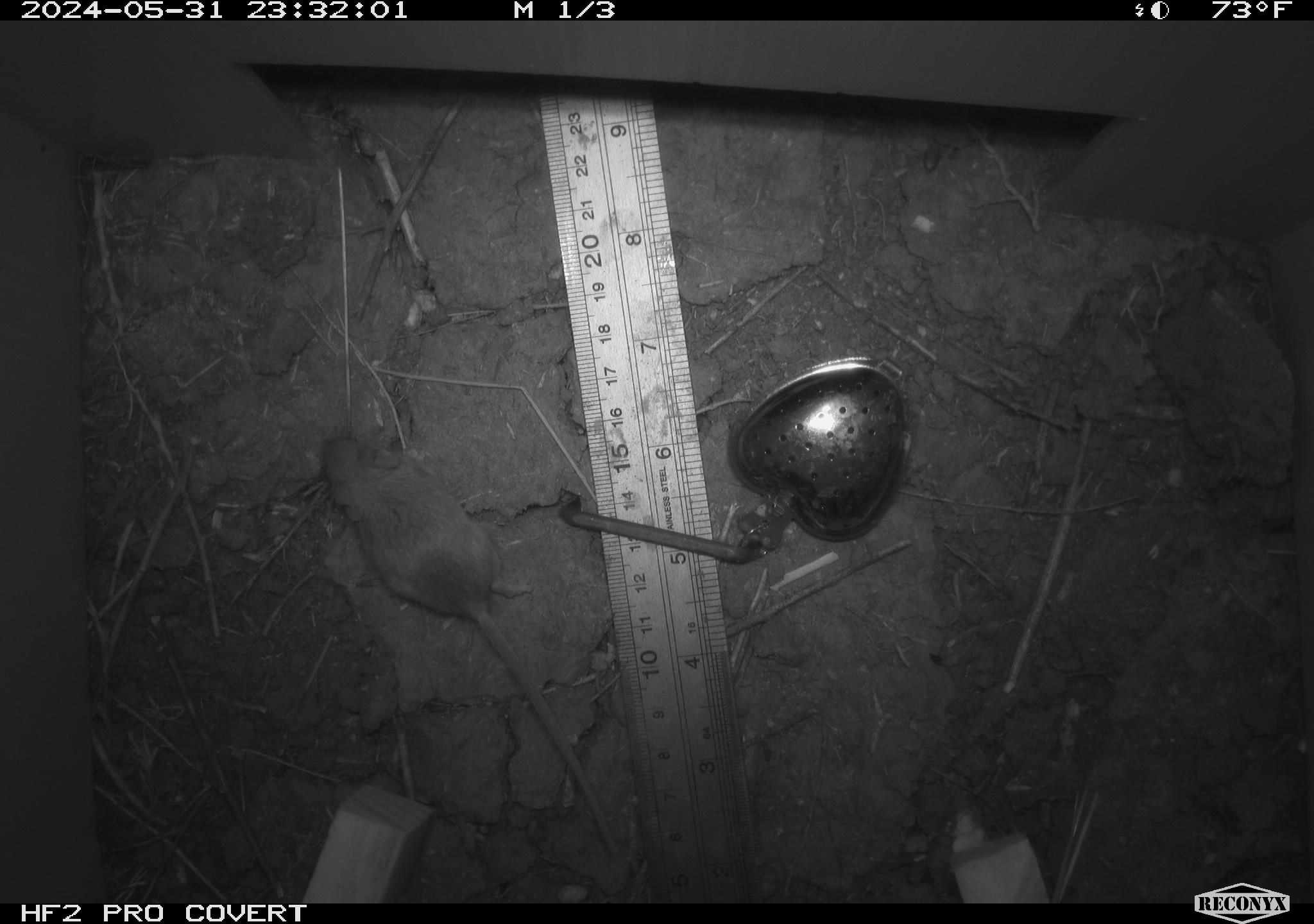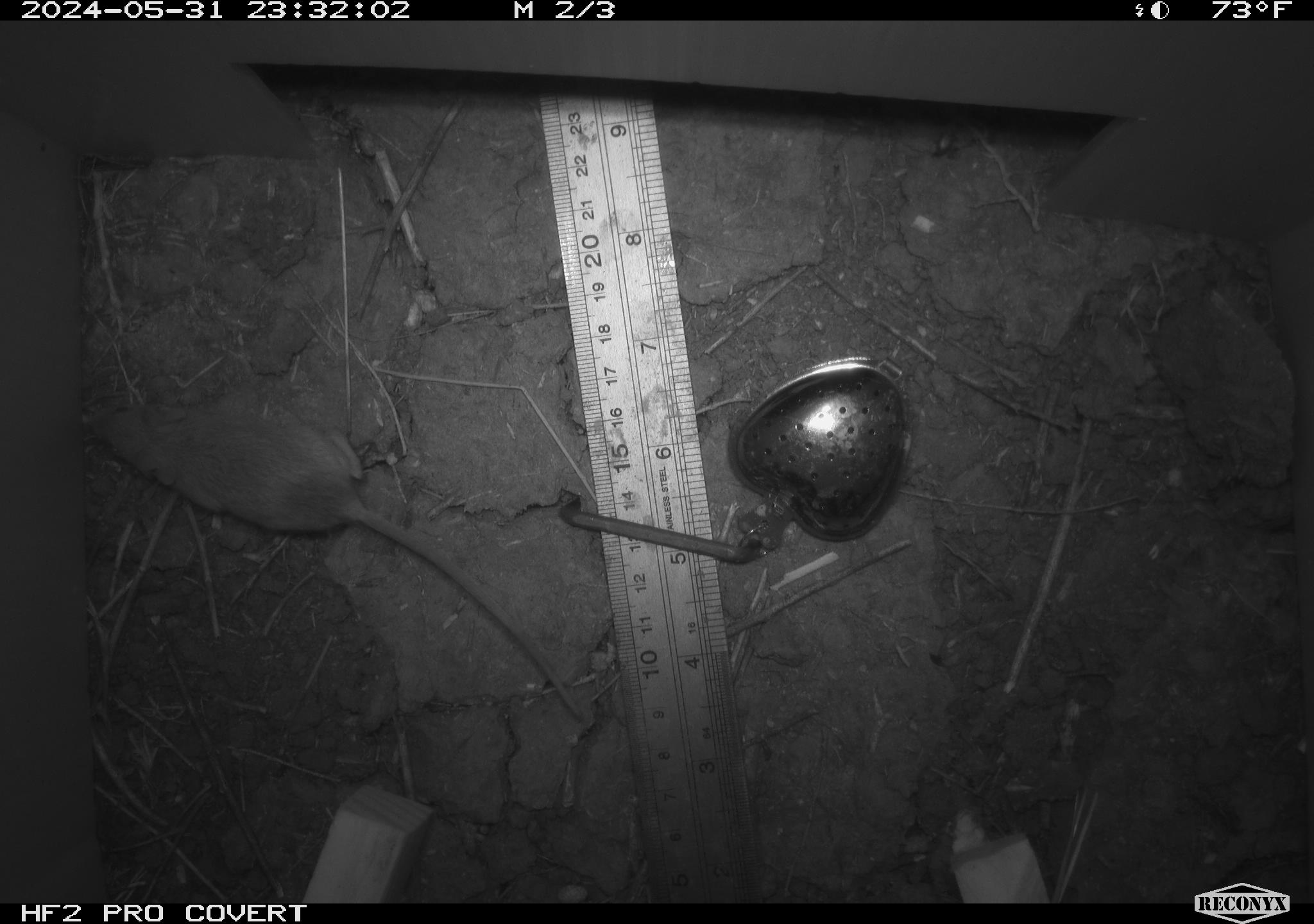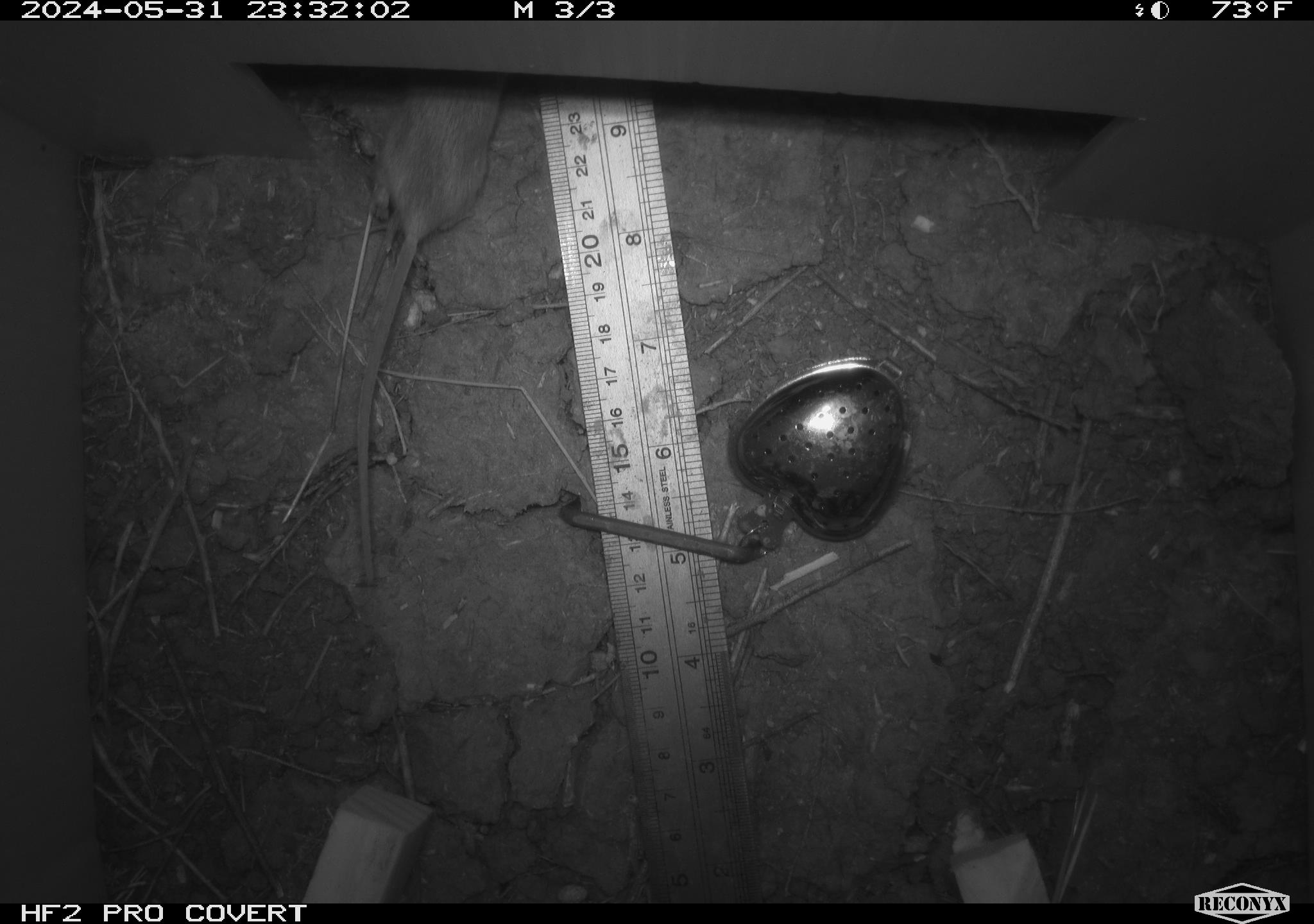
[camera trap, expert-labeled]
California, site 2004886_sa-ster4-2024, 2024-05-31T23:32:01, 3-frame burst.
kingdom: Animalia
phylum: Chordata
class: Mammalia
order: Rodentia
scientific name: Rodentia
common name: mouse species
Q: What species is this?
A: Mouse species (Rodentia).